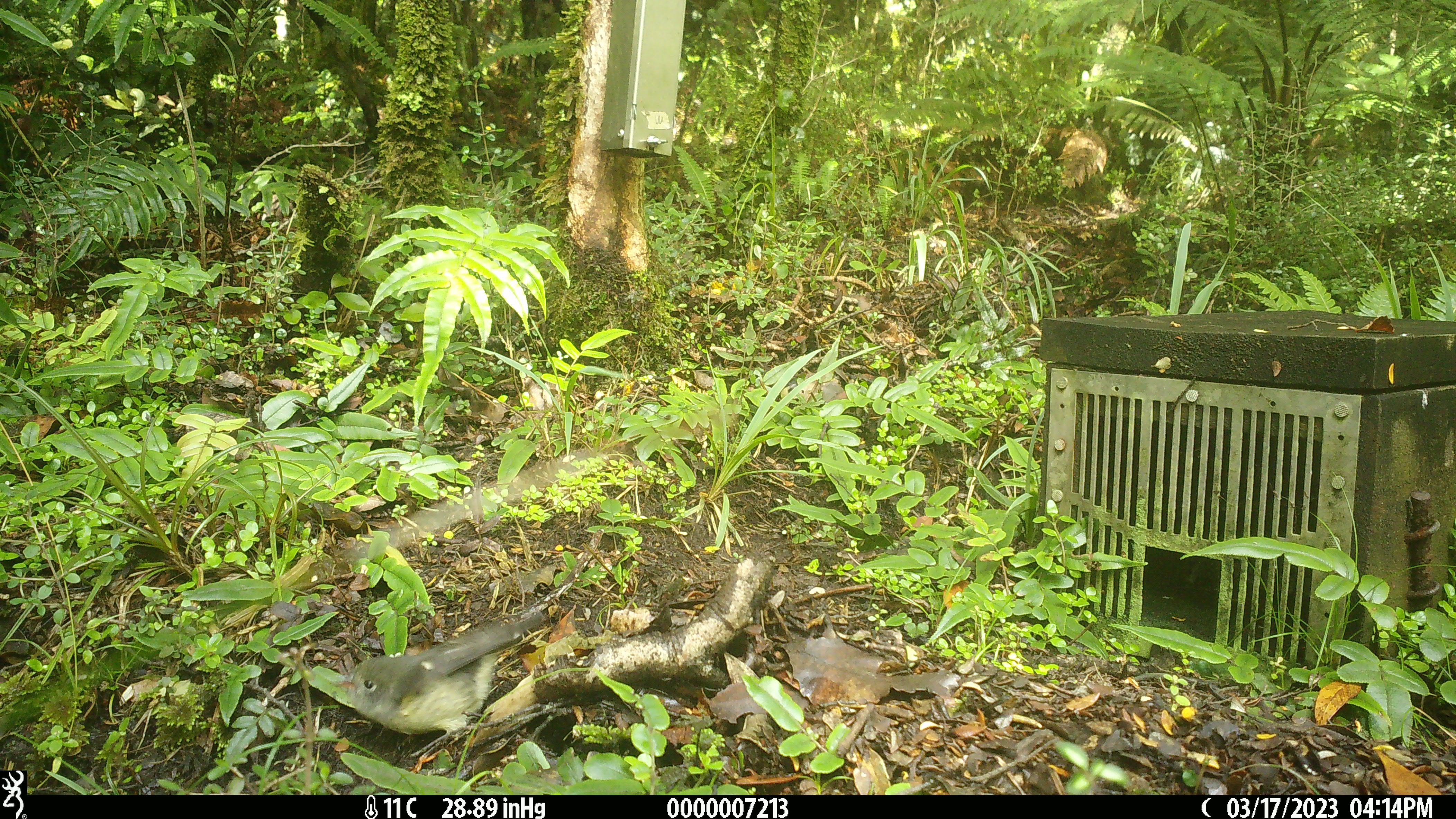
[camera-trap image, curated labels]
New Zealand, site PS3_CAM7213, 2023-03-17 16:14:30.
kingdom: Animalia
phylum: Chordata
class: Aves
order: Passeriformes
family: Petroicidae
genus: Petroica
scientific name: Petroica macrocephala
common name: tomtit